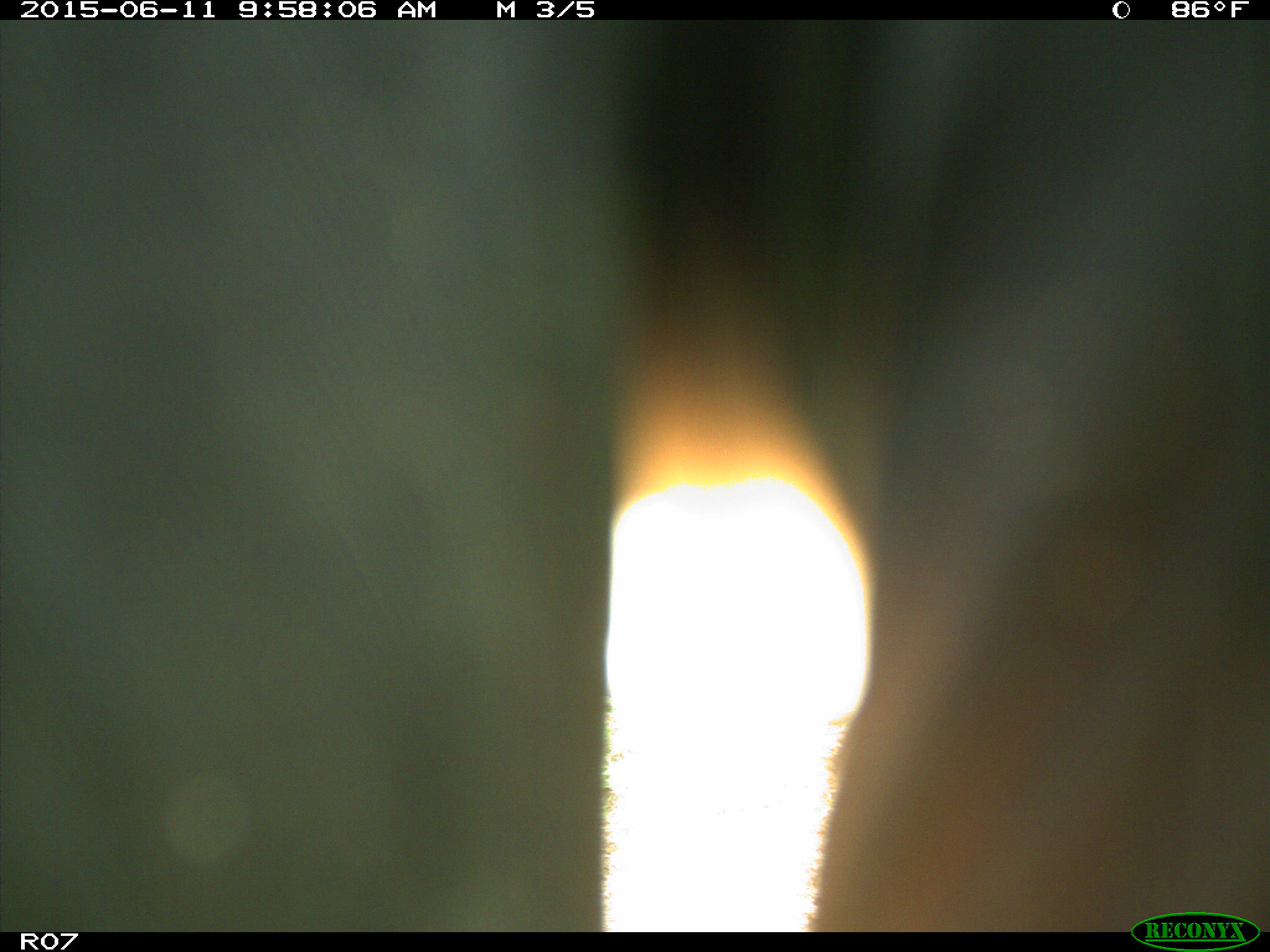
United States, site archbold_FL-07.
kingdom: Animalia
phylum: Chordata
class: Mammalia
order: Artiodactyla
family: Bovidae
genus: Bos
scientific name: Bos taurus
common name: domestic cow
Bos taurus (domestic cow).